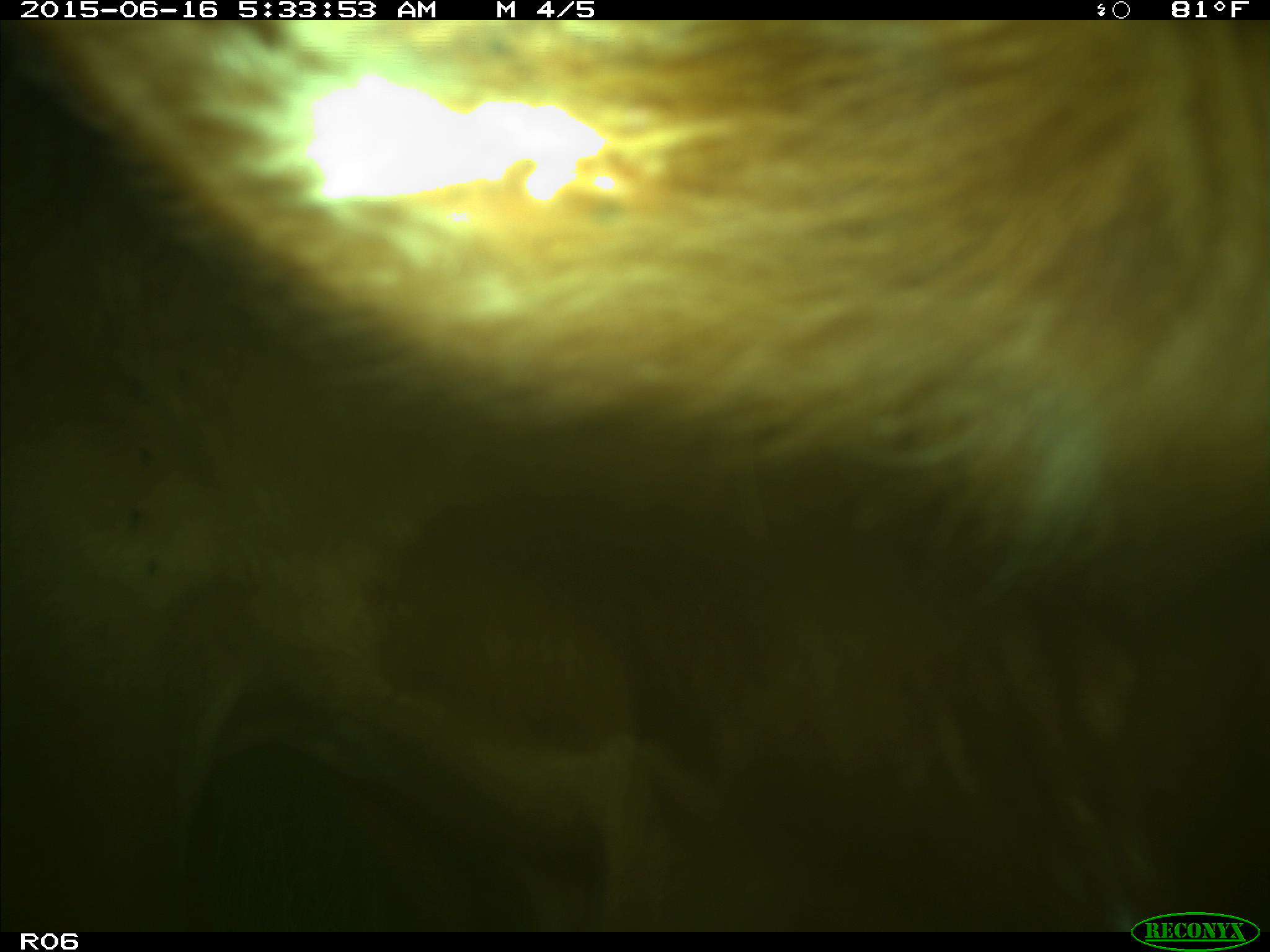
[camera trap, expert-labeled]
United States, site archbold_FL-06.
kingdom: Animalia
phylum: Chordata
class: Mammalia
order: Artiodactyla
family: Bovidae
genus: Bos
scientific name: Bos taurus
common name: domestic cow